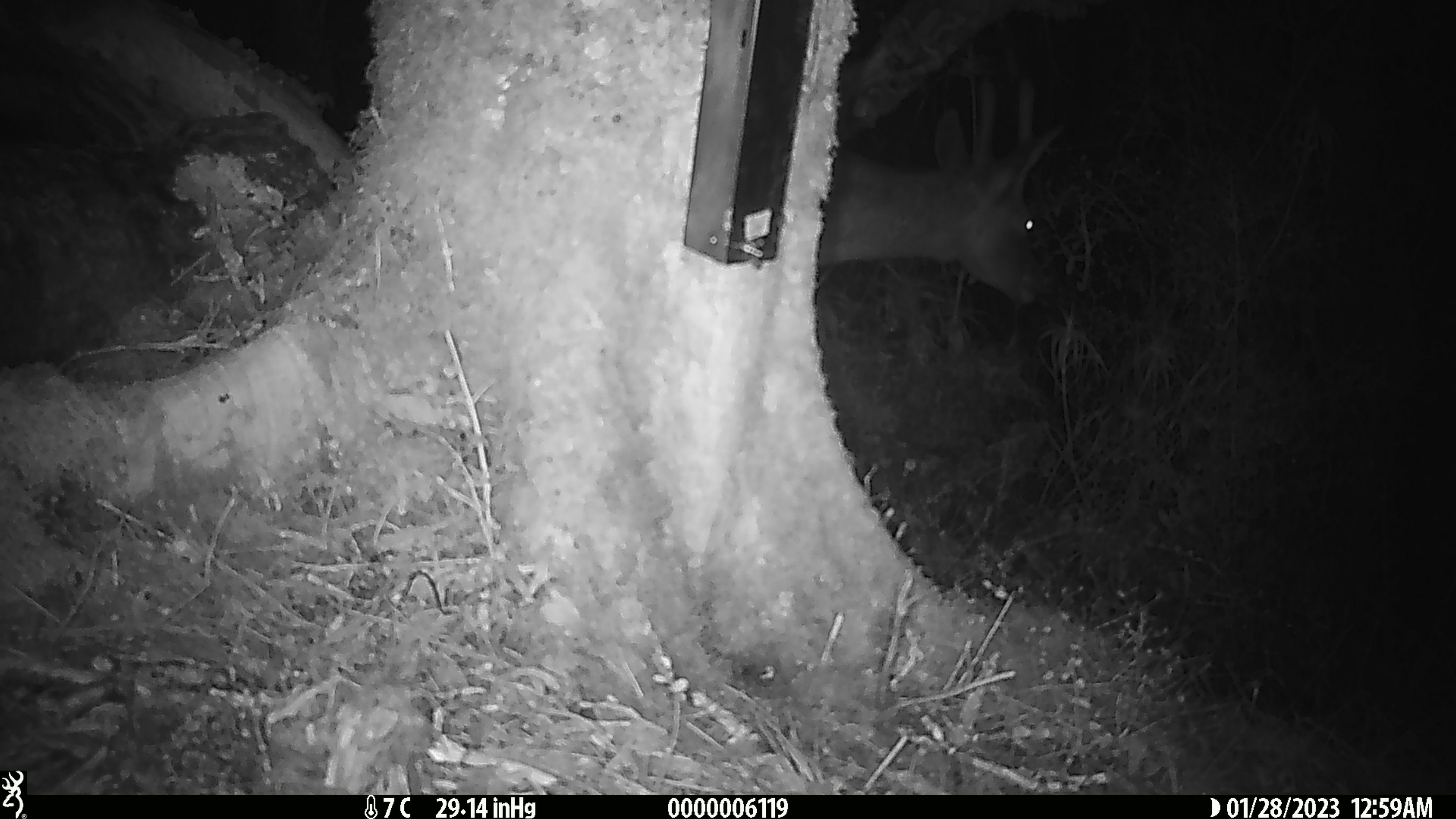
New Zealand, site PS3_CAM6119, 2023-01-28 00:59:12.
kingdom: Animalia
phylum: Chordata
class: Mammalia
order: Artiodactyla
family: Cervidae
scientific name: Cervidae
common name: deer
Deer (Cervidae).